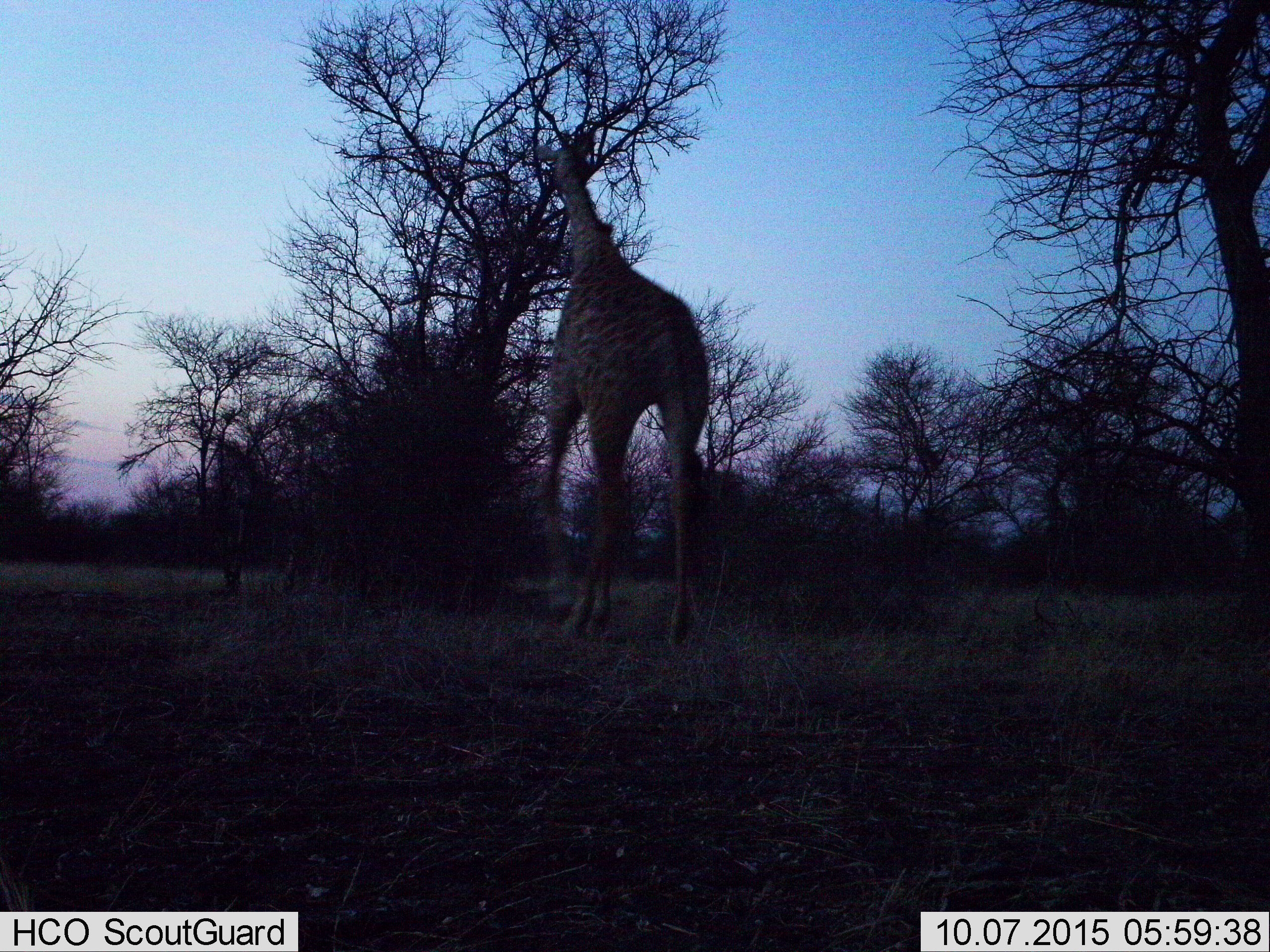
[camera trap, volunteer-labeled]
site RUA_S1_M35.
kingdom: Animalia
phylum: Chordata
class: Mammalia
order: Artiodactyla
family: Giraffidae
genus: Giraffa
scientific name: Giraffa camelopardalis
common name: giraffe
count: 1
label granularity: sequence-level